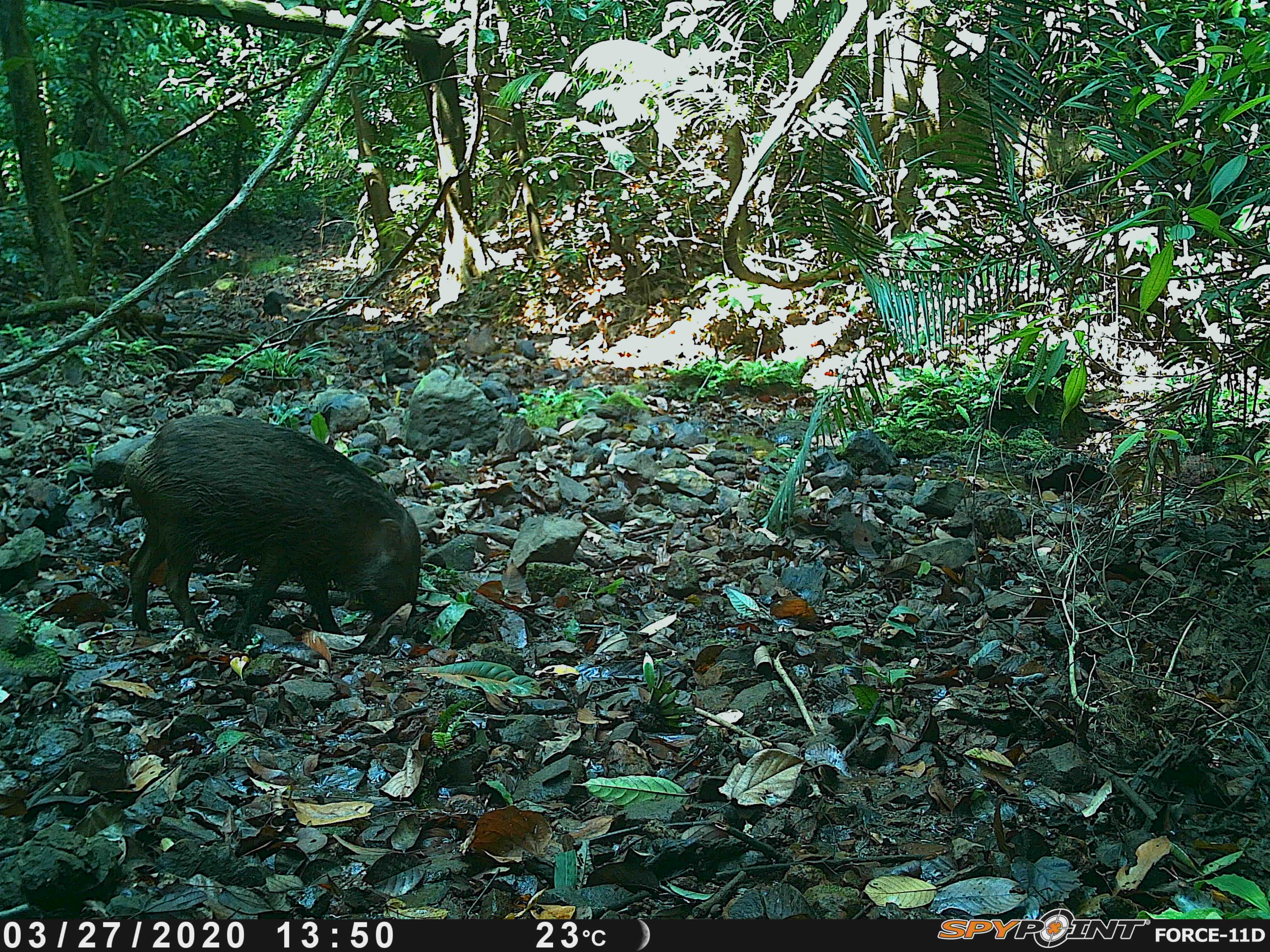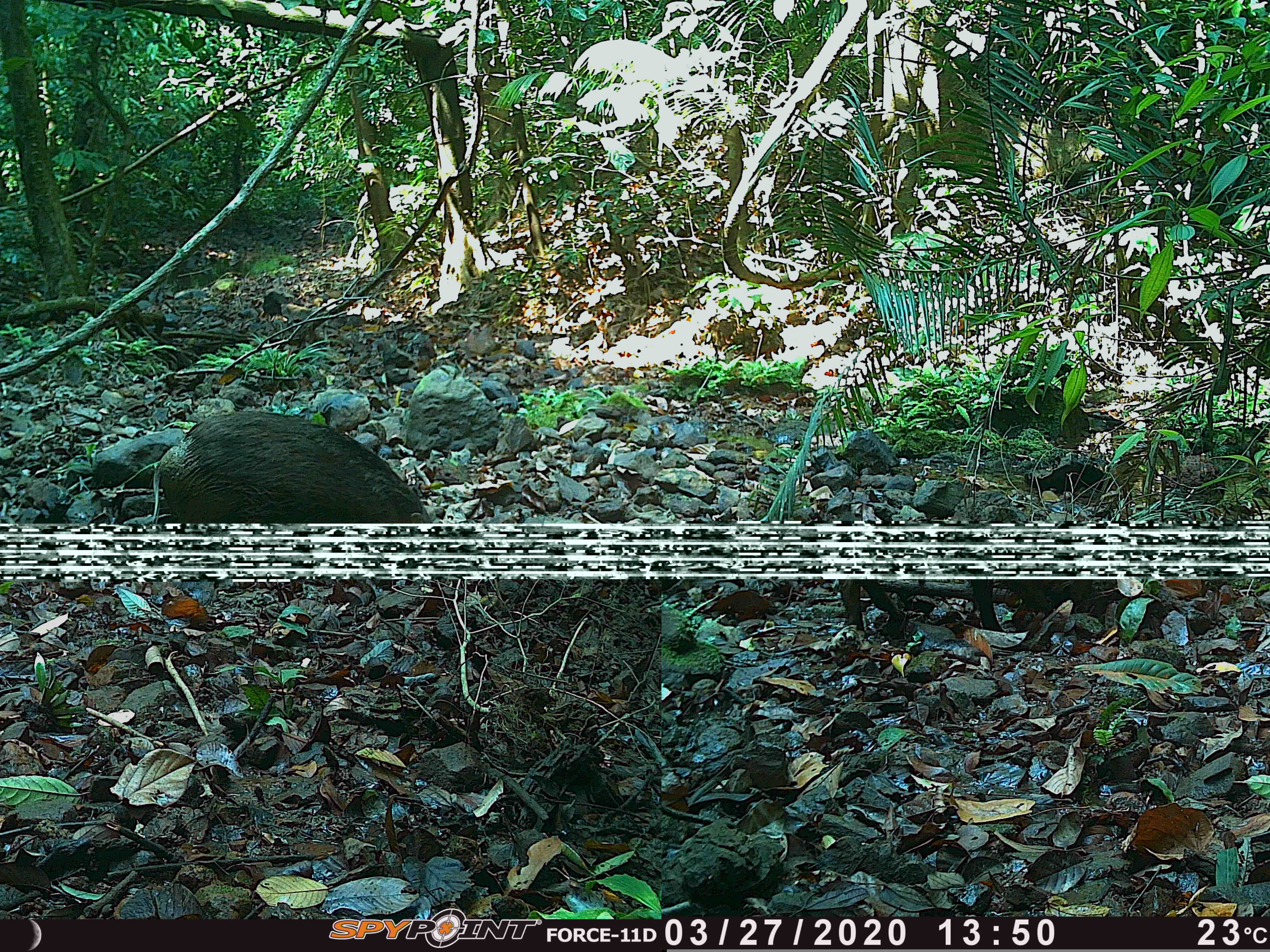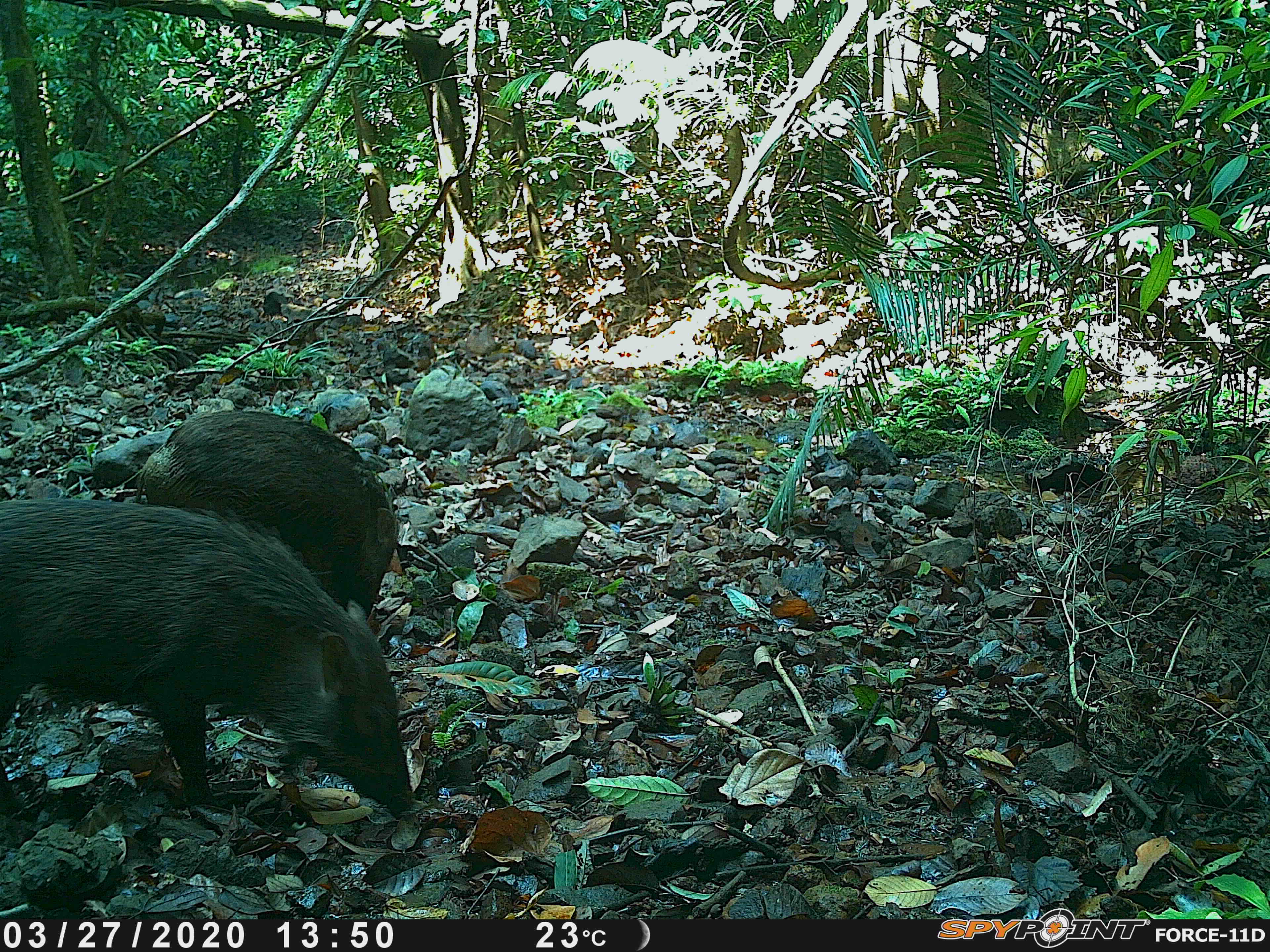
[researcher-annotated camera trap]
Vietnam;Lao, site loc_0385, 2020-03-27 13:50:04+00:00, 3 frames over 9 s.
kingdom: Animalia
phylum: Chordata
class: Mammalia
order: Artiodactyla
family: Suidae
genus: Sus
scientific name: Sus scrofa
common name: eurasian wild pig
Eurasian wild pig (Sus scrofa). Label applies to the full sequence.